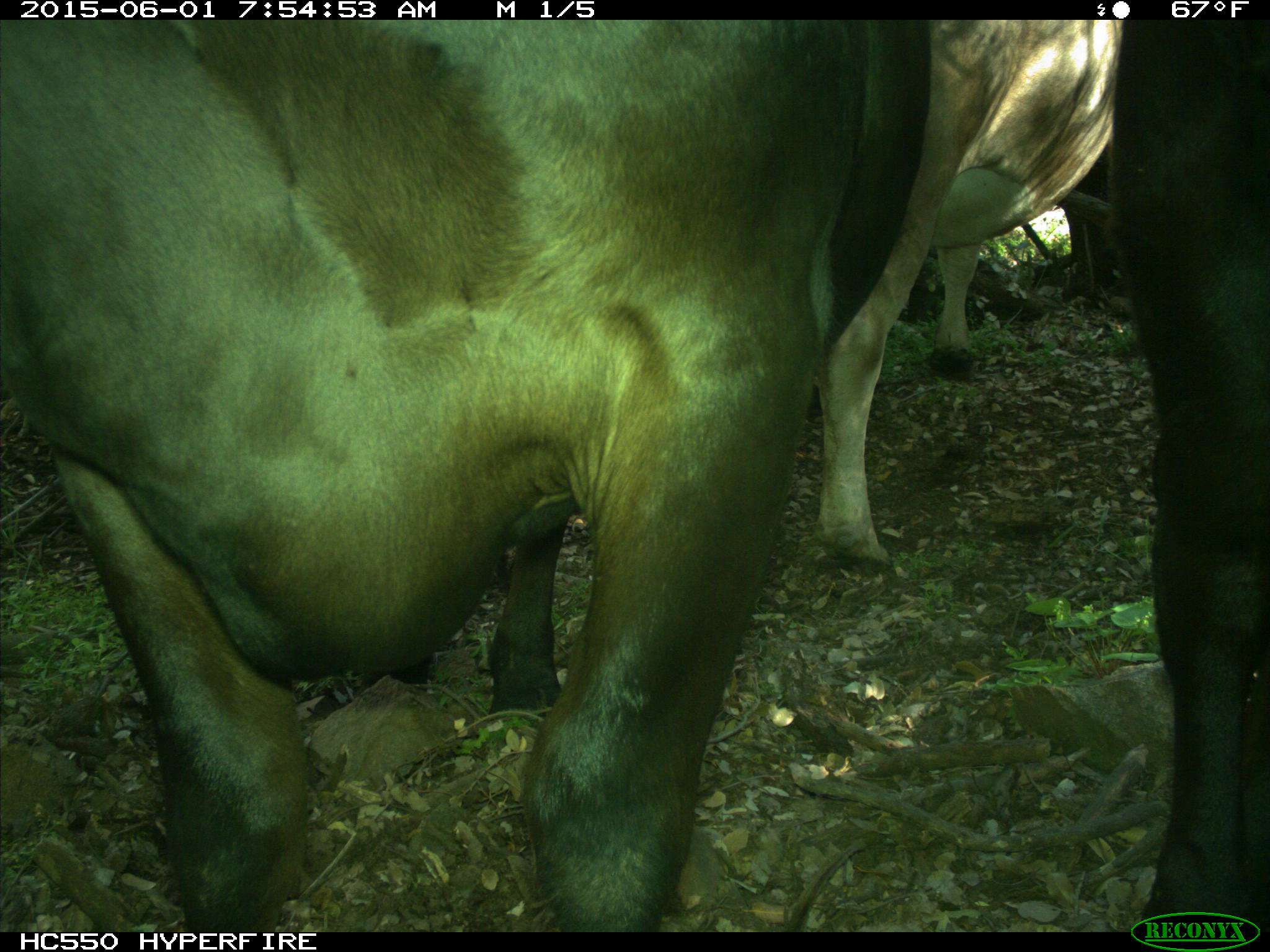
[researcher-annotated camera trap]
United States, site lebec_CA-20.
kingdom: Animalia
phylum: Chordata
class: Mammalia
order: Artiodactyla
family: Bovidae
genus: Bos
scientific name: Bos taurus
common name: domestic cow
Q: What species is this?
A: Bos taurus (domestic cow).